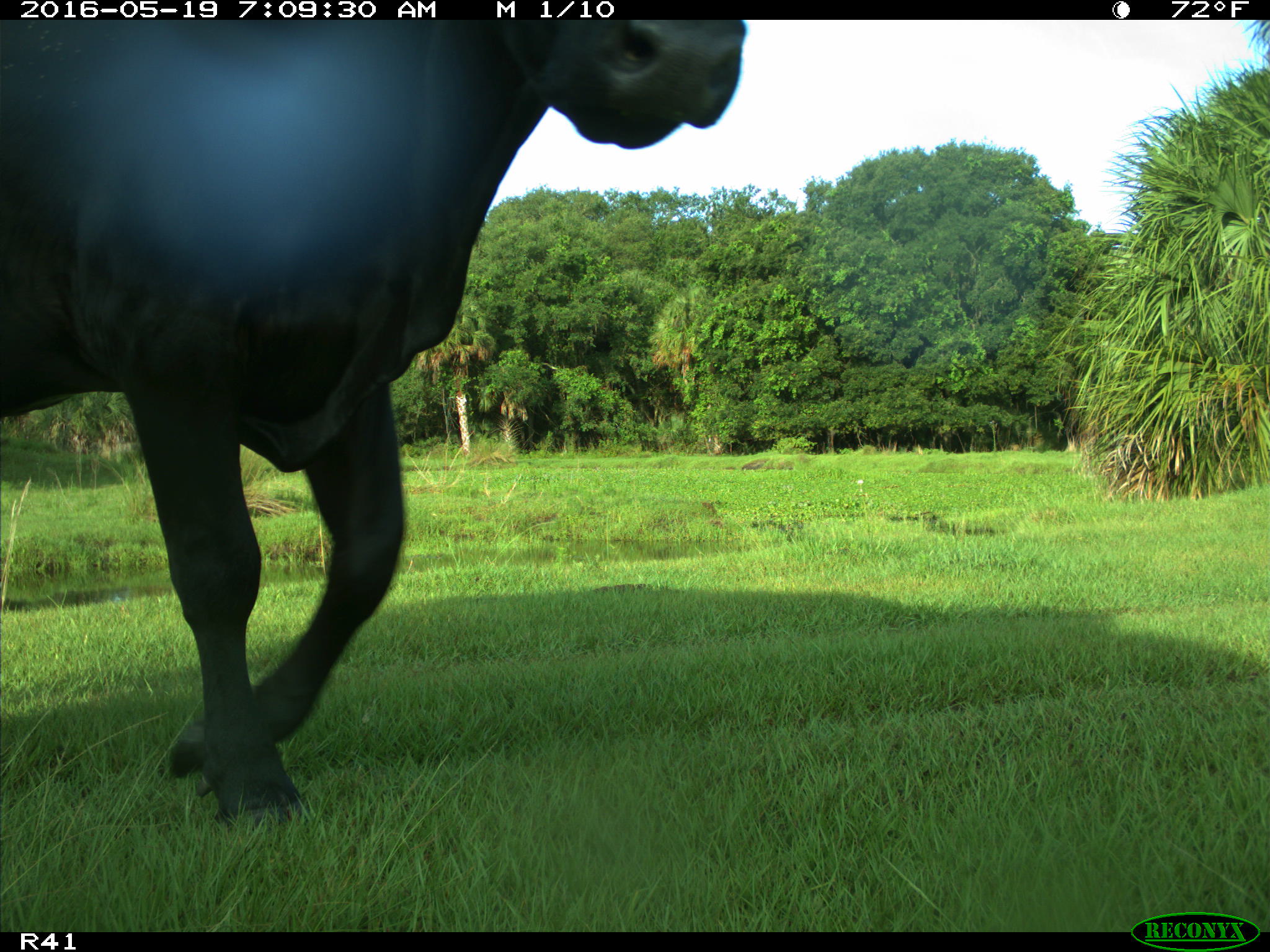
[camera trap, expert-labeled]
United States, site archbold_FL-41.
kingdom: Animalia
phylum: Chordata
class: Mammalia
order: Artiodactyla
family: Bovidae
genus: Bos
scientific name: Bos taurus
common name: domestic cow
Bos taurus (domestic cow).